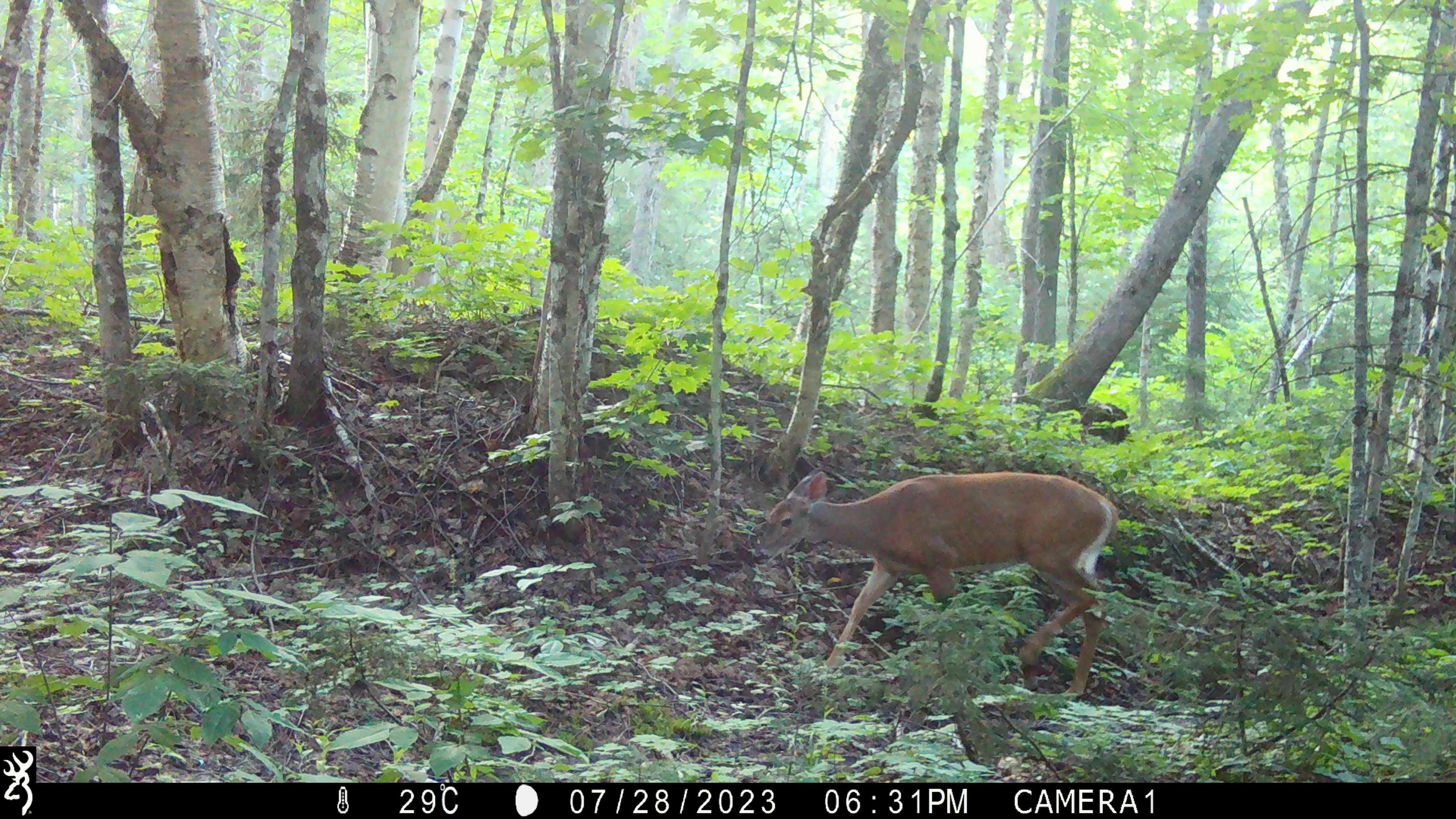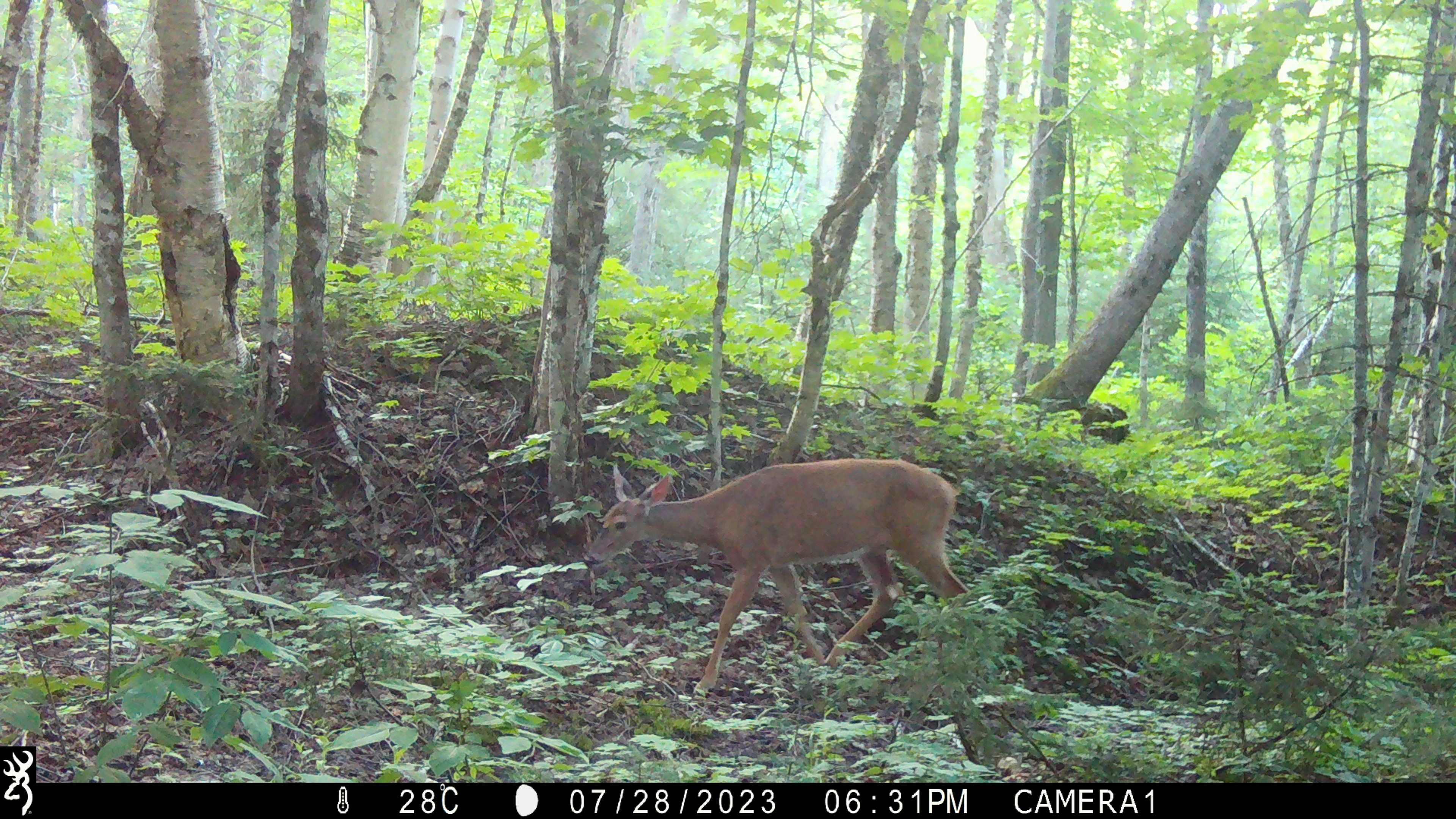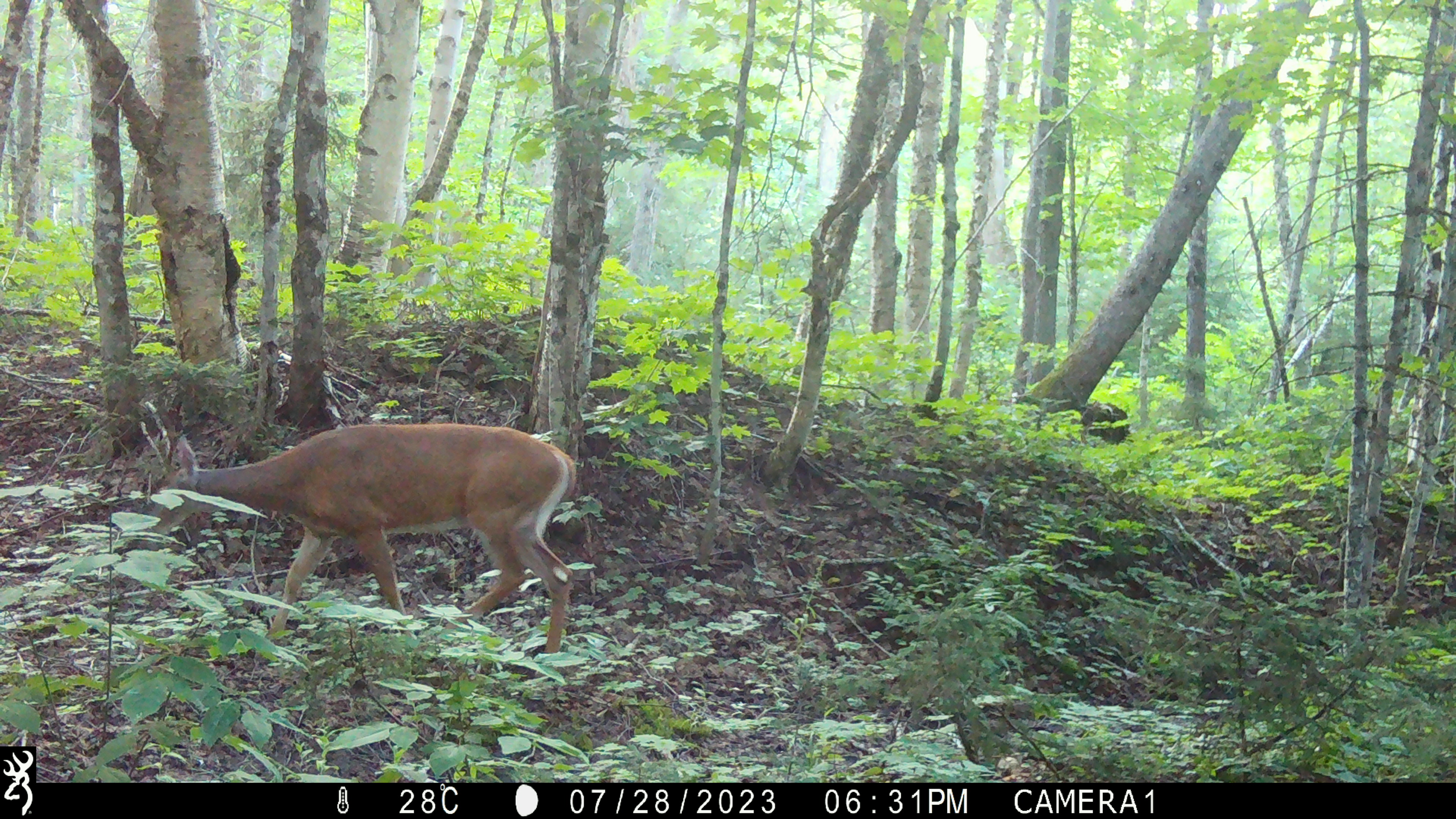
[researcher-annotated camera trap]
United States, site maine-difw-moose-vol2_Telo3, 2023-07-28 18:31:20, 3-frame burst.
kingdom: Animalia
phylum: Chordata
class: Mammalia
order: Artiodactyla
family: Cervidae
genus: Odocoileus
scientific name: Odocoileus virginianus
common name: white-tailed deer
White-tailed deer (Odocoileus virginianus).